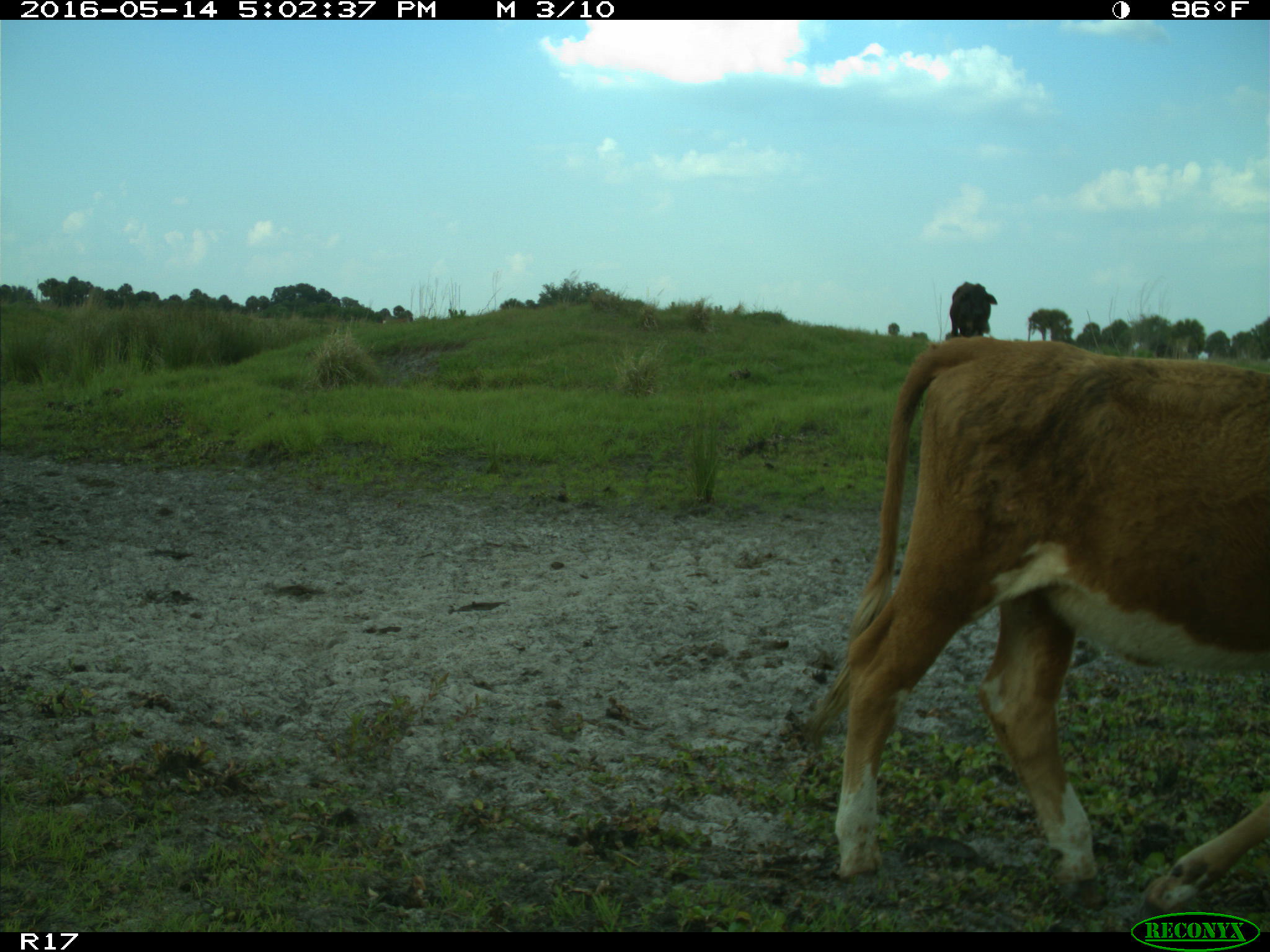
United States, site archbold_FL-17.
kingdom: Animalia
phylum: Chordata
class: Mammalia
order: Artiodactyla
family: Bovidae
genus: Bos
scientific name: Bos taurus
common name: domestic cow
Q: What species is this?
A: Bos taurus (domestic cow).